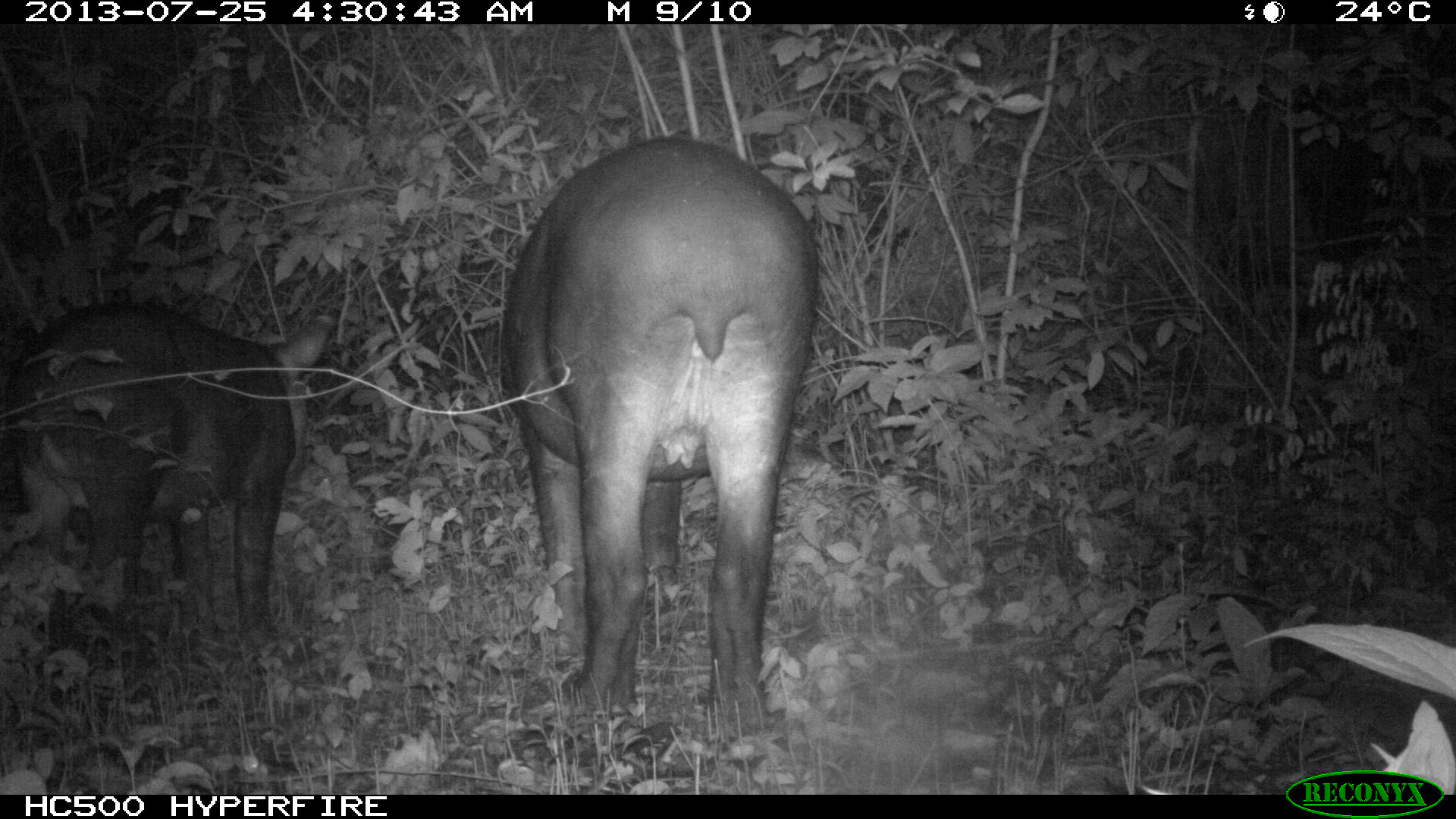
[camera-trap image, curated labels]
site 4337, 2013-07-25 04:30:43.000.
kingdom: Animalia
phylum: Chordata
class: Mammalia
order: Perissodactyla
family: Tapiridae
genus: Tapirus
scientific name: Tapirus bairdii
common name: baird's tapir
Tapirus bairdii (baird's tapir), count 2, sex female.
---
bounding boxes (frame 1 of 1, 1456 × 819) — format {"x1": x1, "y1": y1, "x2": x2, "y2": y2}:
tapirus bairdii: {"x1": 497, "y1": 128, "x2": 819, "y2": 738}; {"x1": 0, "y1": 304, "x2": 340, "y2": 669}